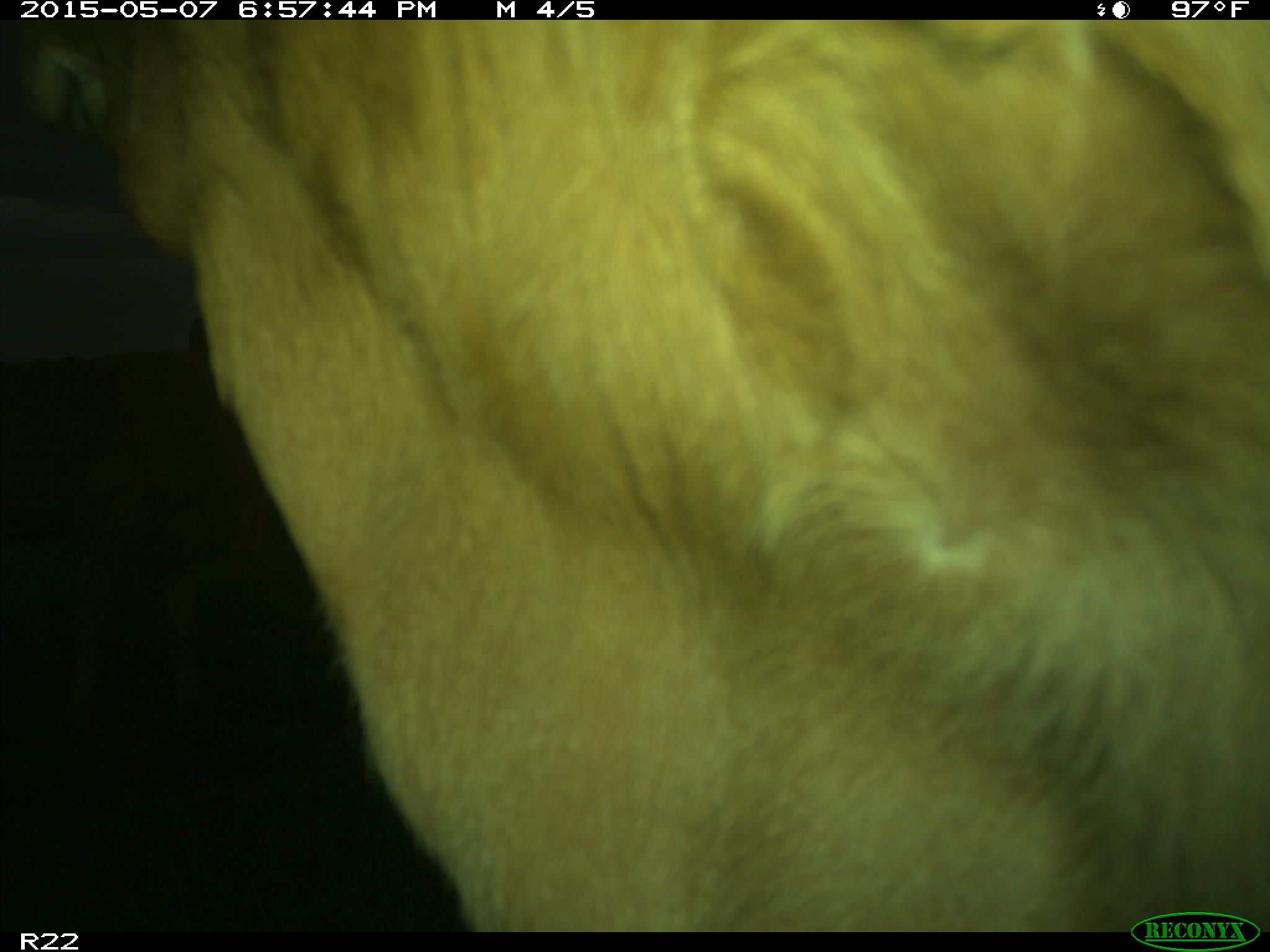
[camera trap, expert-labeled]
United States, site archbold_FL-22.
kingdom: Animalia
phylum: Chordata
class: Mammalia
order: Artiodactyla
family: Bovidae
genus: Bos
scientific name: Bos taurus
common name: domestic cow